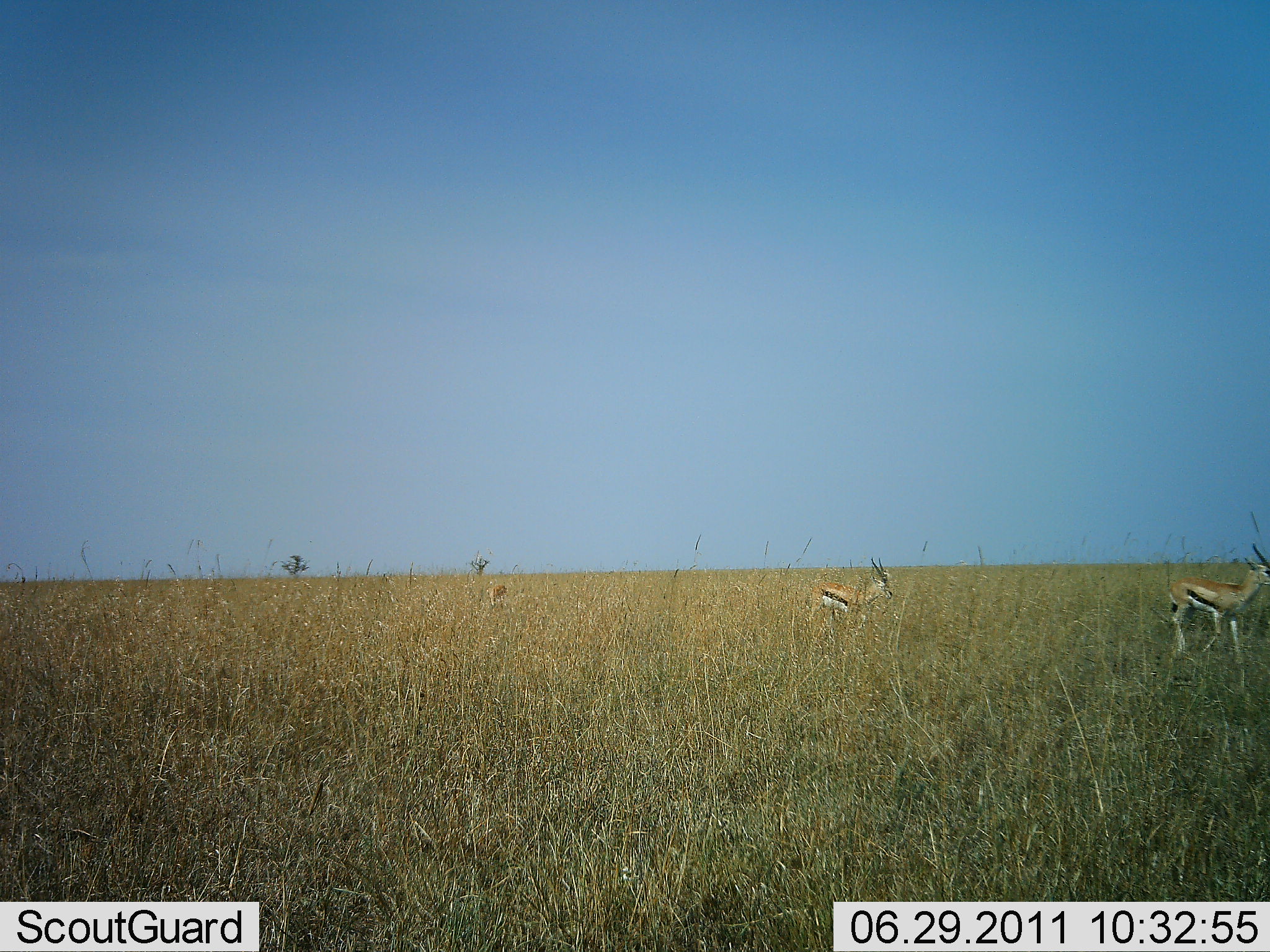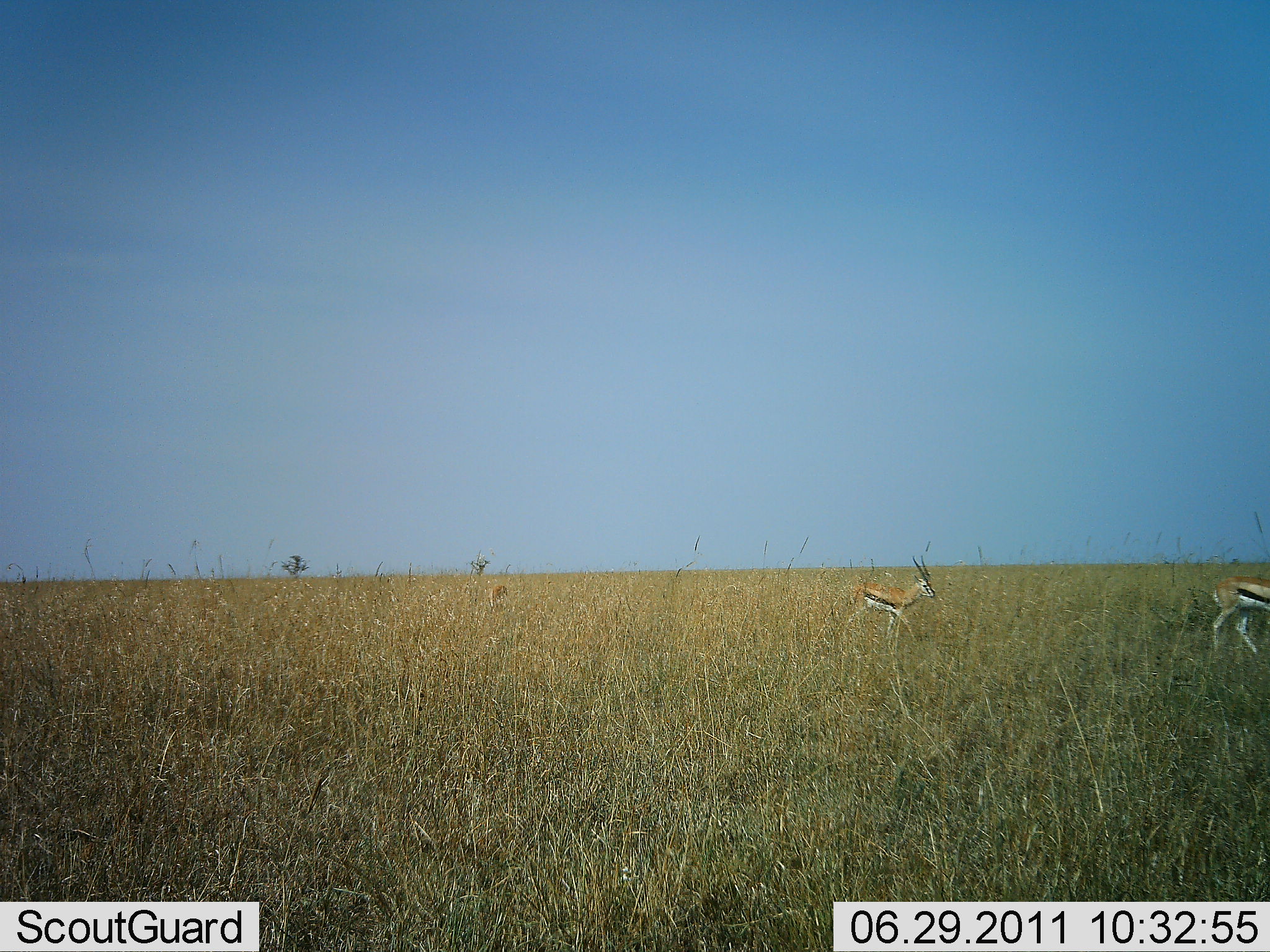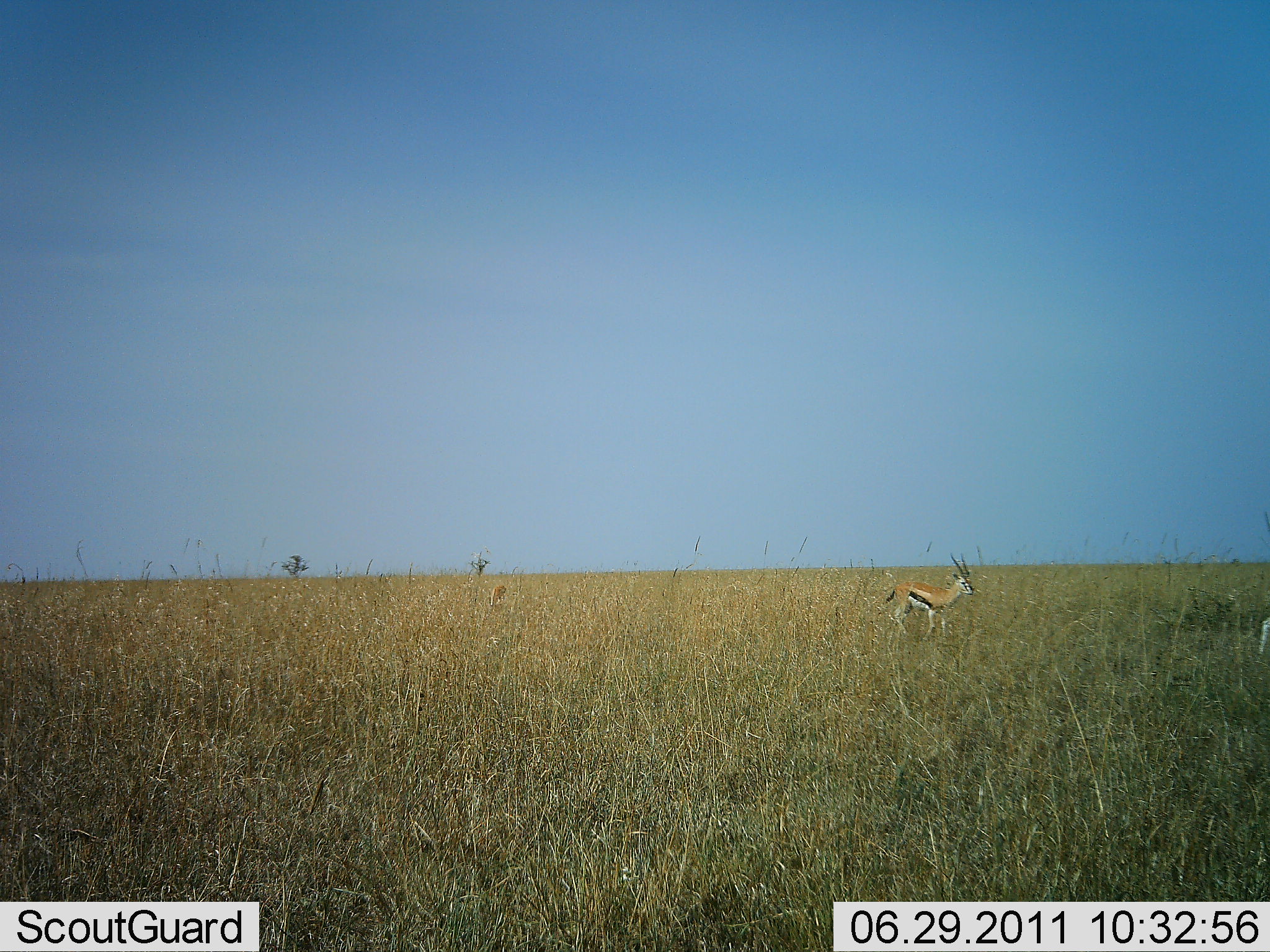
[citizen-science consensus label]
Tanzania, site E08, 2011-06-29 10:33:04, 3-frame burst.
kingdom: Animalia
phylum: Chordata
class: Mammalia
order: Artiodactyla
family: Bovidae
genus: Eudorcas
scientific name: Eudorcas thomsonii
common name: thomson's gazelle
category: gazellethomsons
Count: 2.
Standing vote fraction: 0%.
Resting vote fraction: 0%.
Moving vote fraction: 100%.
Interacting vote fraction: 0%.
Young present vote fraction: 0%.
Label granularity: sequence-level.